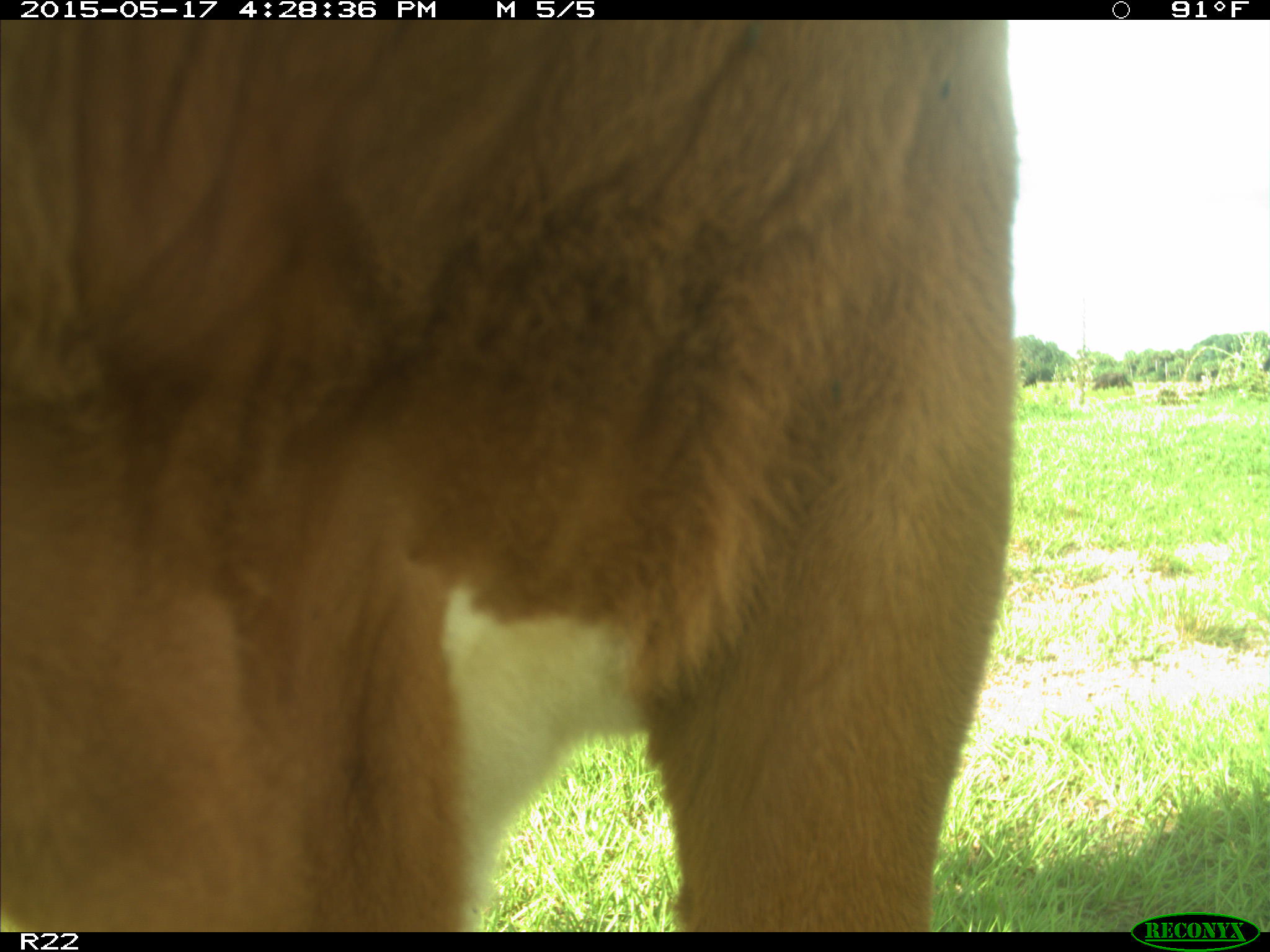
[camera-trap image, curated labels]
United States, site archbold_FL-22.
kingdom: Animalia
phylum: Chordata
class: Mammalia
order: Artiodactyla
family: Bovidae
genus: Bos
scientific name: Bos taurus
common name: domestic cow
Bos taurus (domestic cow).